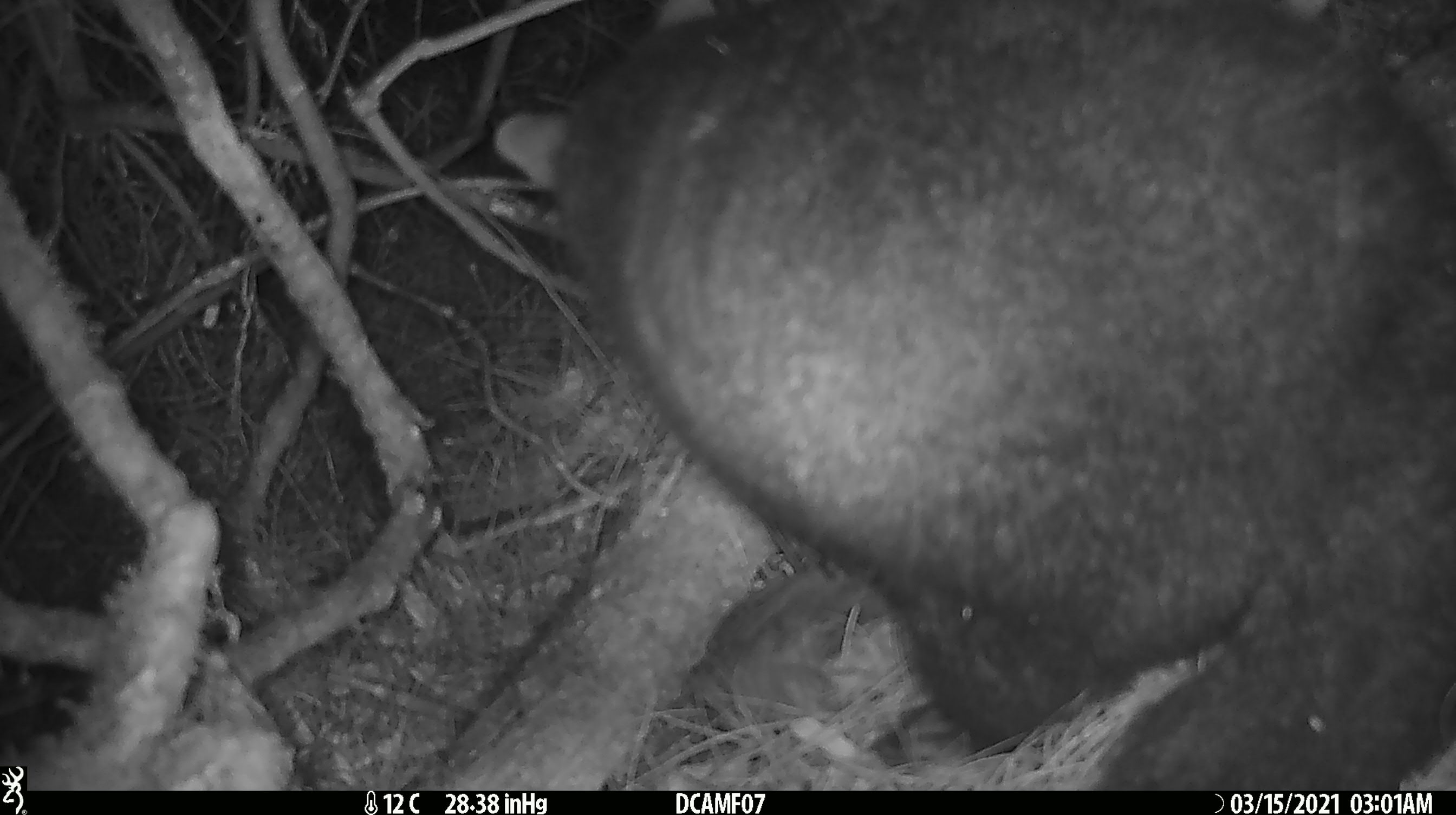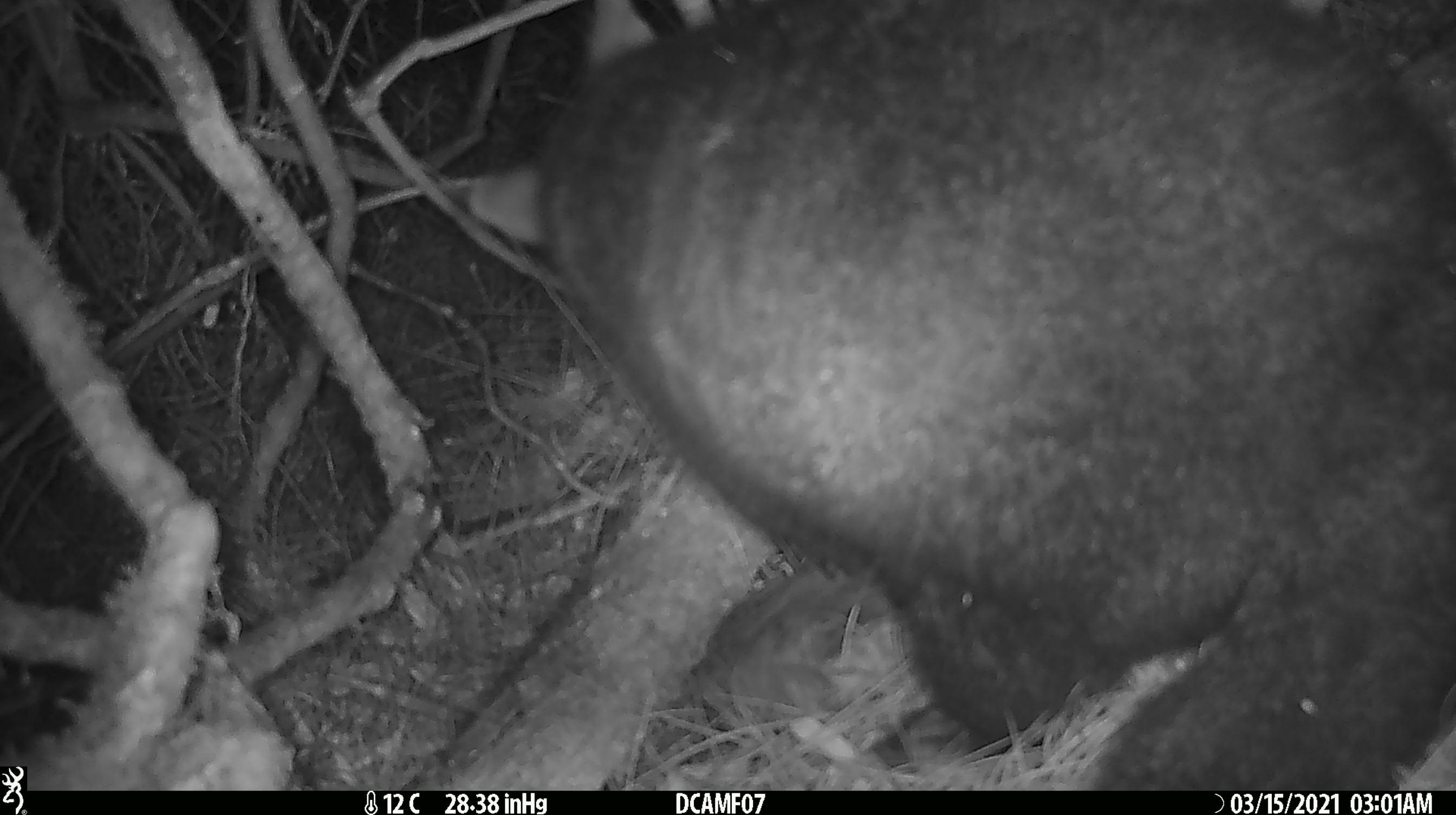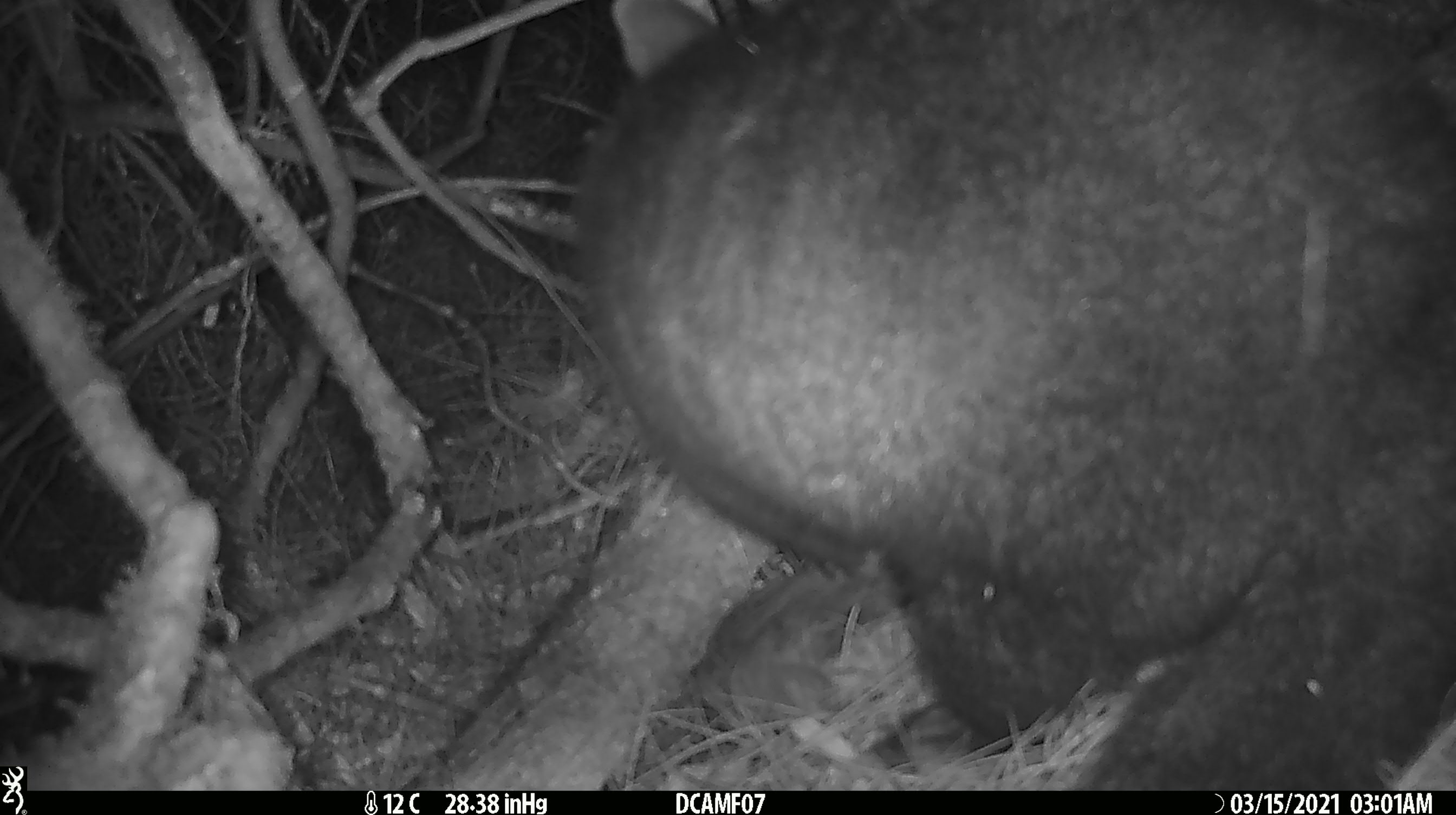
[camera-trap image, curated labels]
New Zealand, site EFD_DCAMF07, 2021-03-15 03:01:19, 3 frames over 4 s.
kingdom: Animalia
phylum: Chordata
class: Mammalia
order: Diprotodontia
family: Phalangeridae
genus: Trichosurus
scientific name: Trichosurus vulpecula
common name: common brushtail possum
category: possum